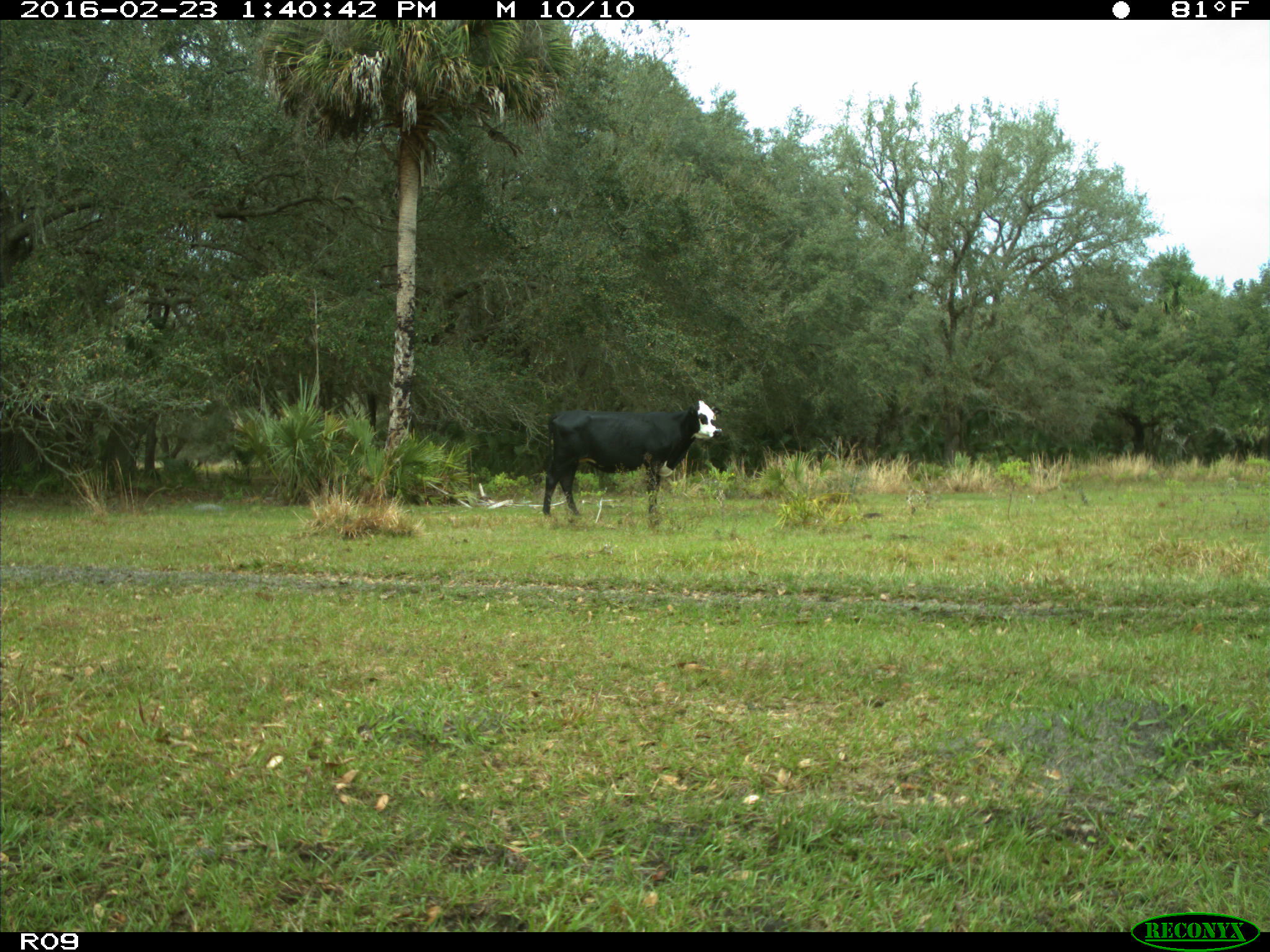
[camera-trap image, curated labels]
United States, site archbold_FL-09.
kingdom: Animalia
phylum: Chordata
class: Mammalia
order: Artiodactyla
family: Bovidae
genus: Bos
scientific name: Bos taurus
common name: domestic cow